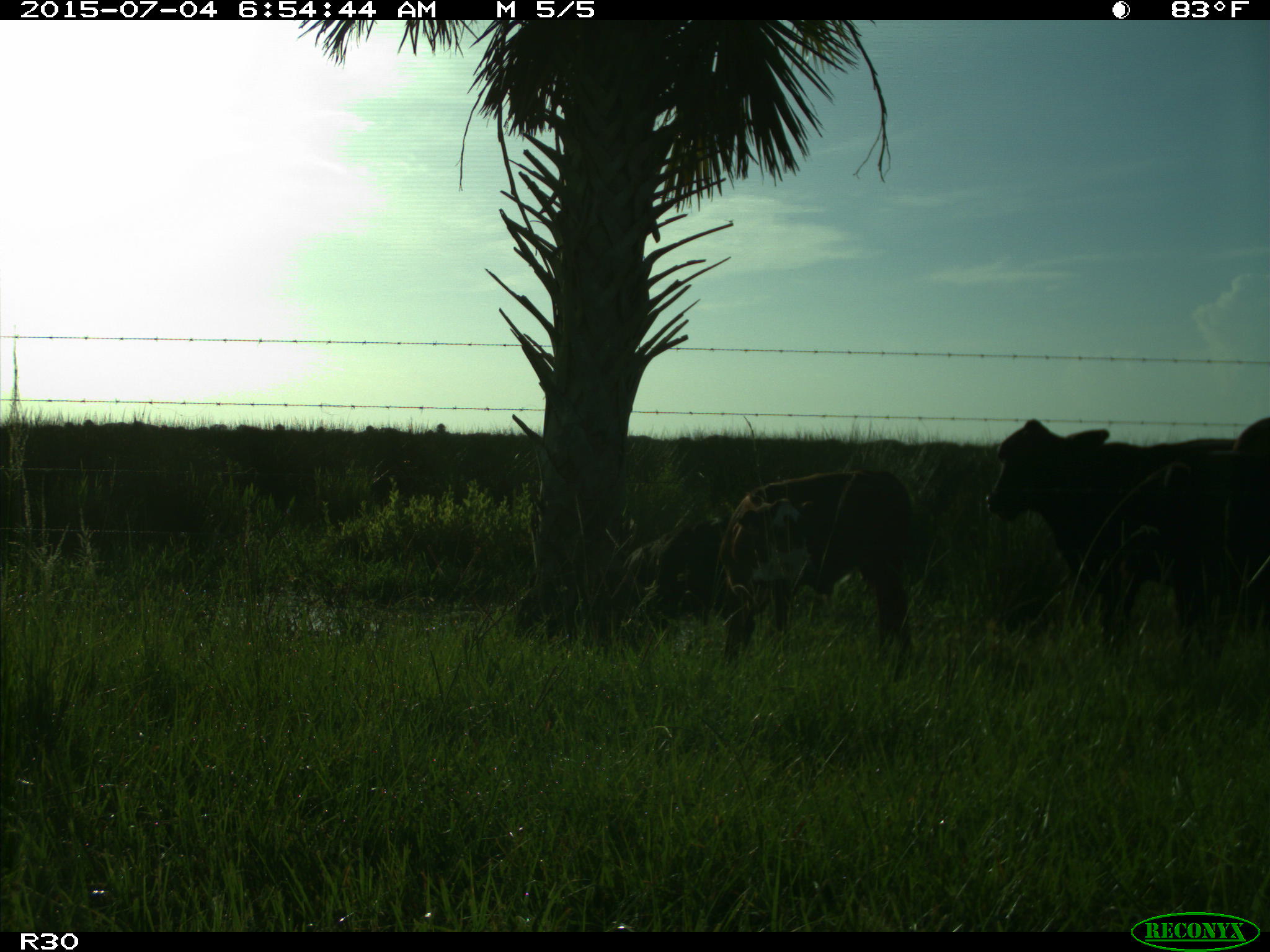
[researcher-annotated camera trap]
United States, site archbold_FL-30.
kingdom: Animalia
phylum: Chordata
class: Mammalia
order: Artiodactyla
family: Bovidae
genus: Bos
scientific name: Bos taurus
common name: domestic cow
Bos taurus (domestic cow).